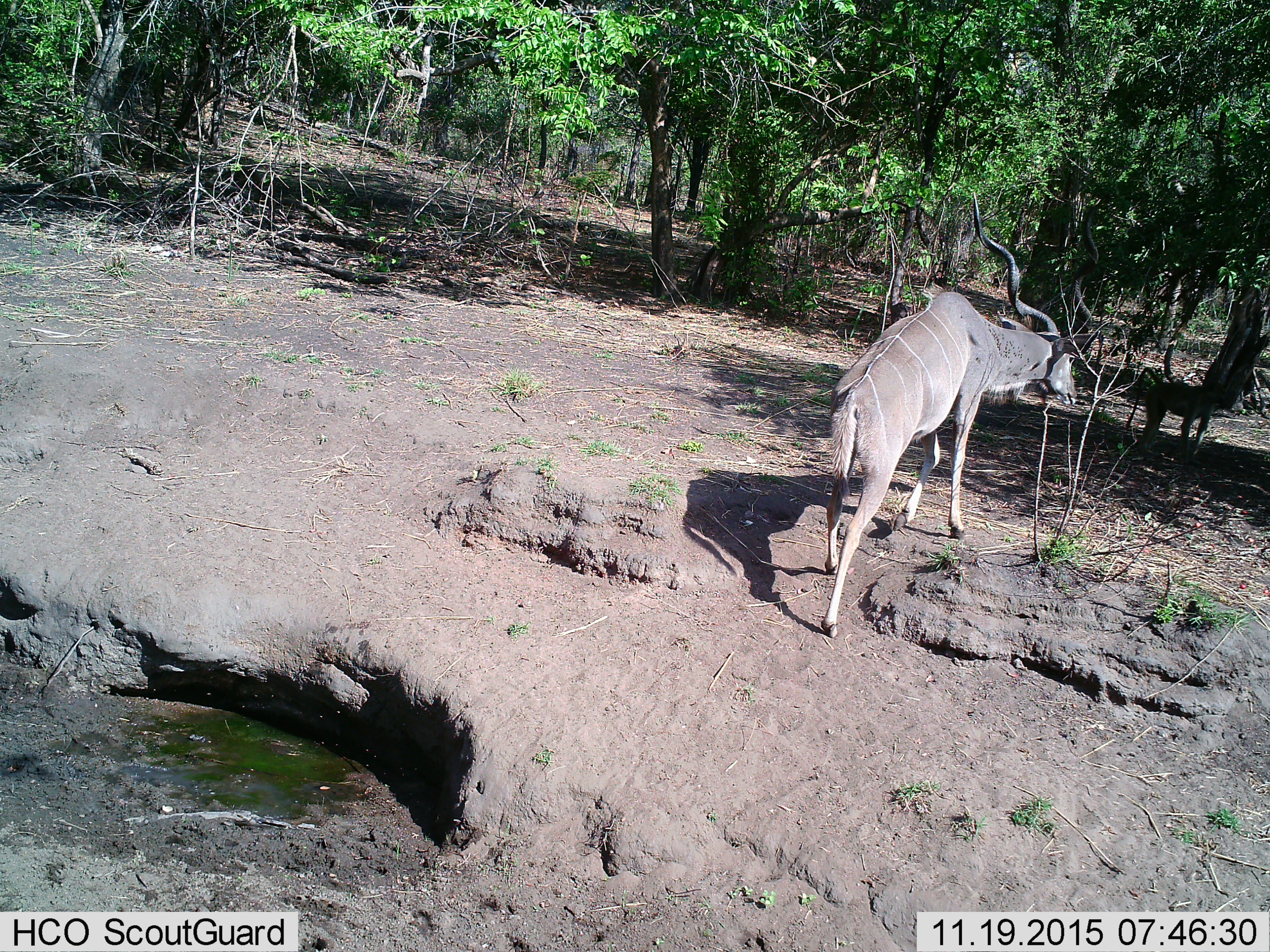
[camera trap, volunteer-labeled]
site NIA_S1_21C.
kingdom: Animalia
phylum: Chordata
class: Mammalia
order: Artiodactyla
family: Bovidae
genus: Tragelaphus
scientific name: Tragelaphus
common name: kudu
Kudu (Tragelaphus), count 1. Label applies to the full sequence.